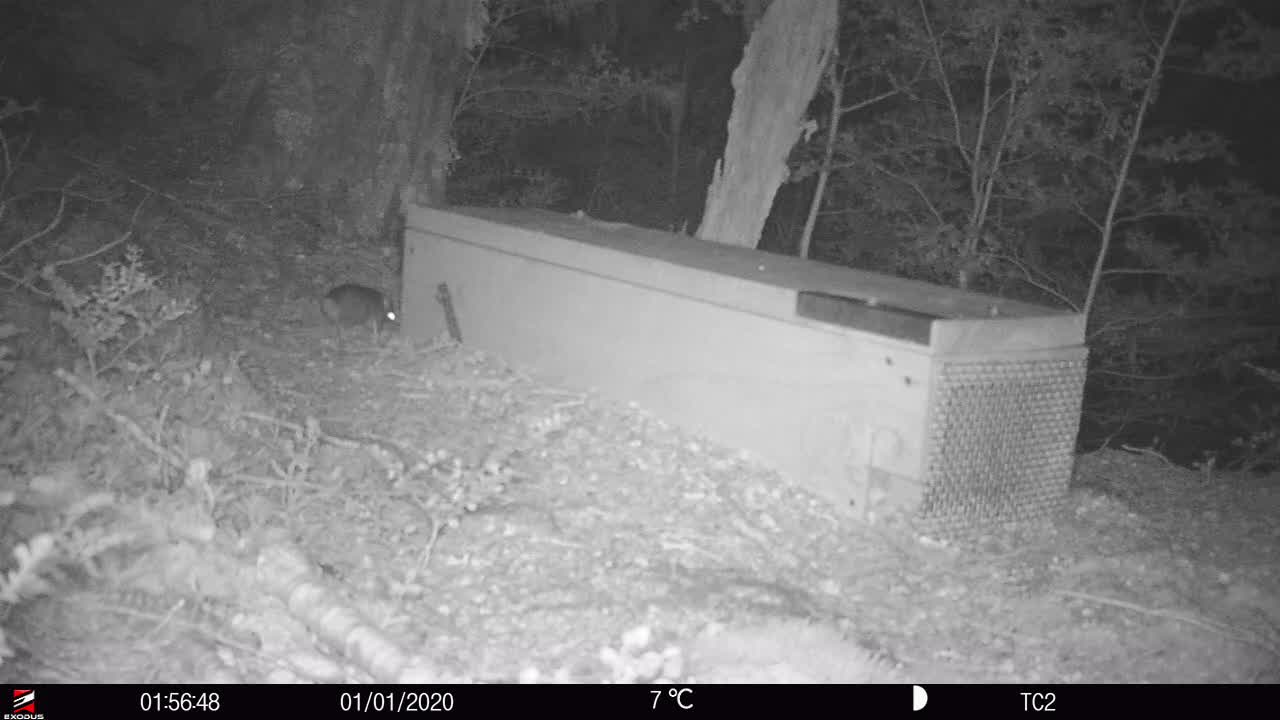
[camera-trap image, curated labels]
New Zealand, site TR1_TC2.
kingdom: Animalia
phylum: Chordata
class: Mammalia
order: Rodentia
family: Muridae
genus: Rattus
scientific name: Rattus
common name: rat